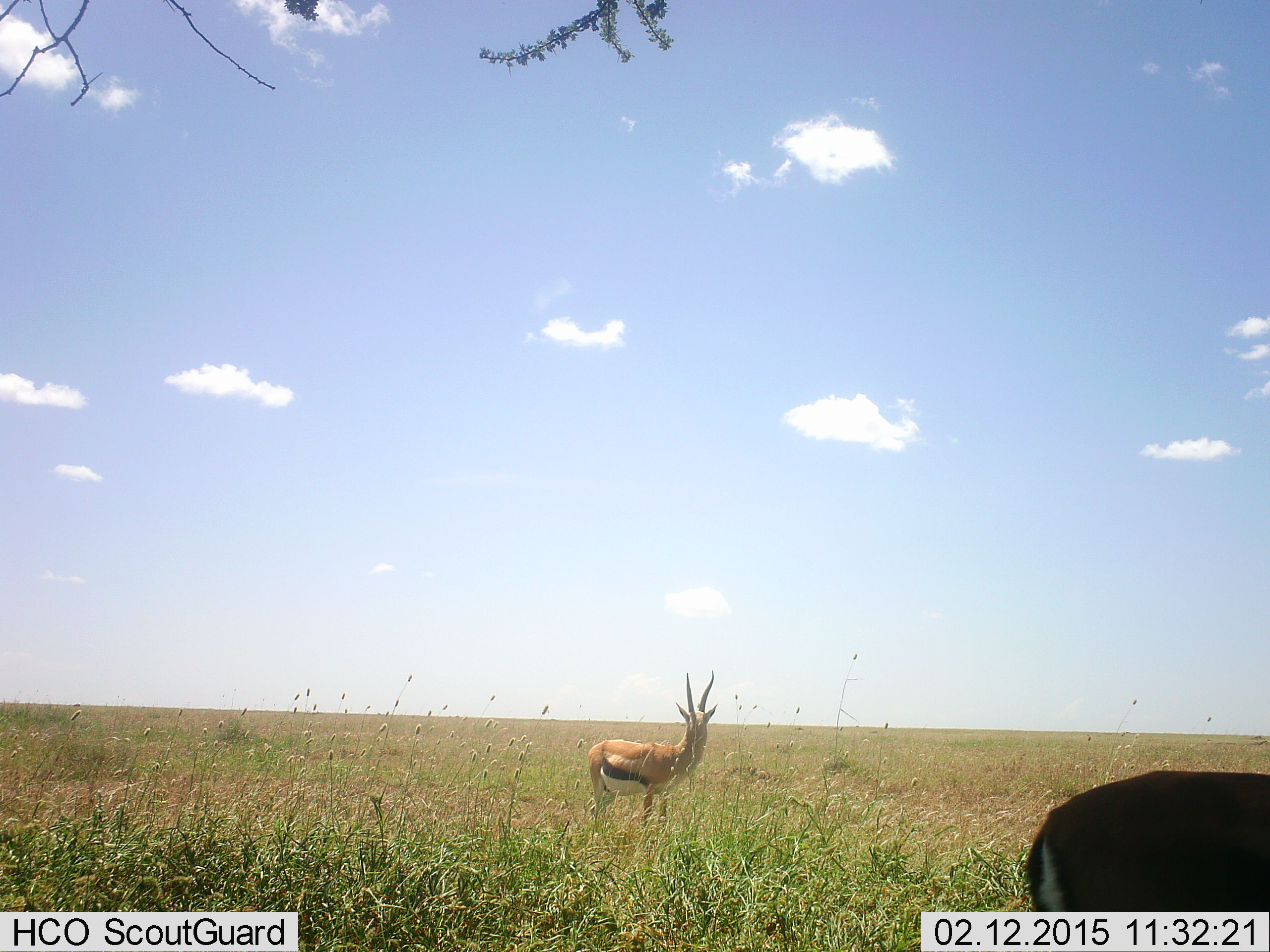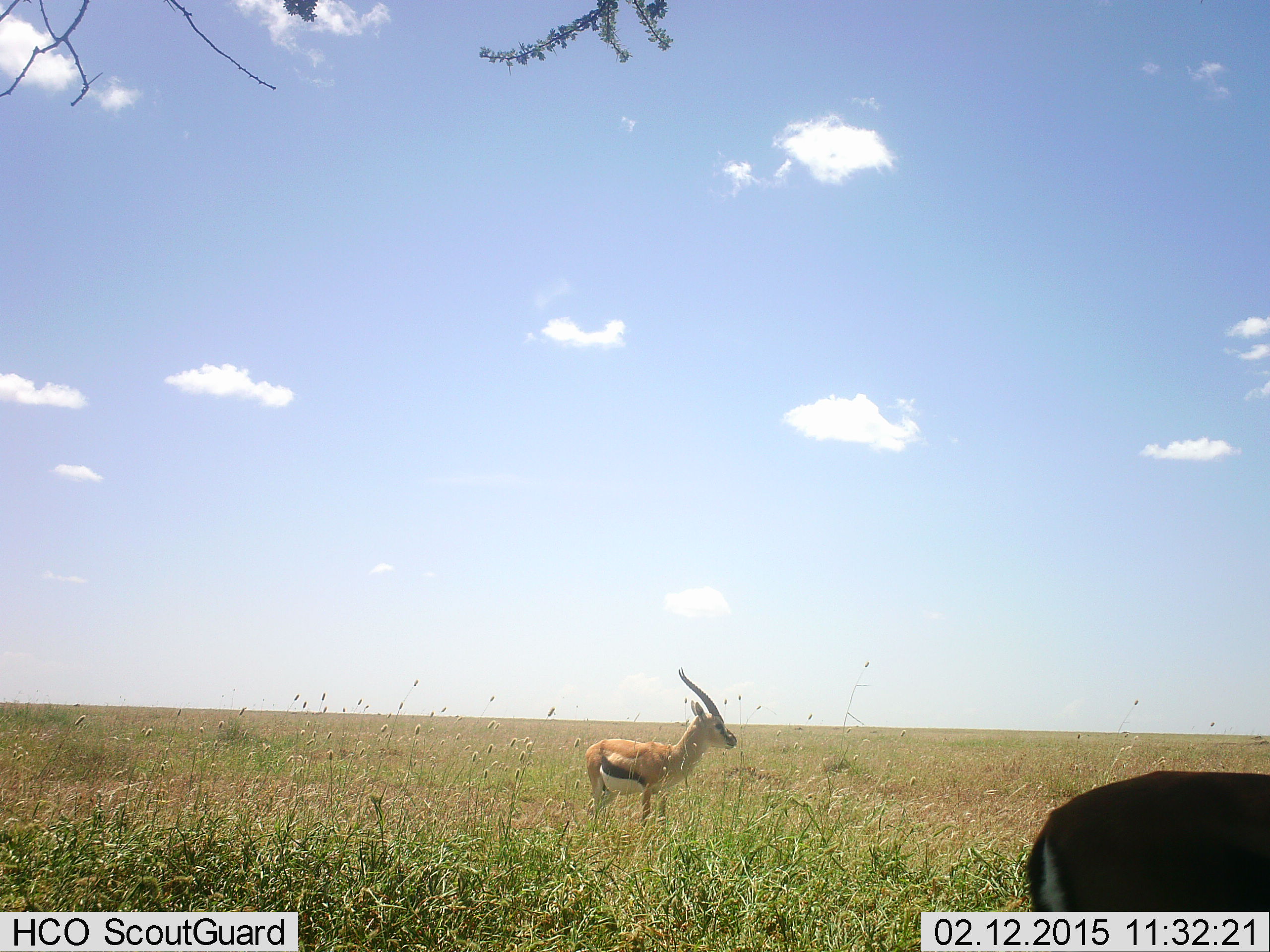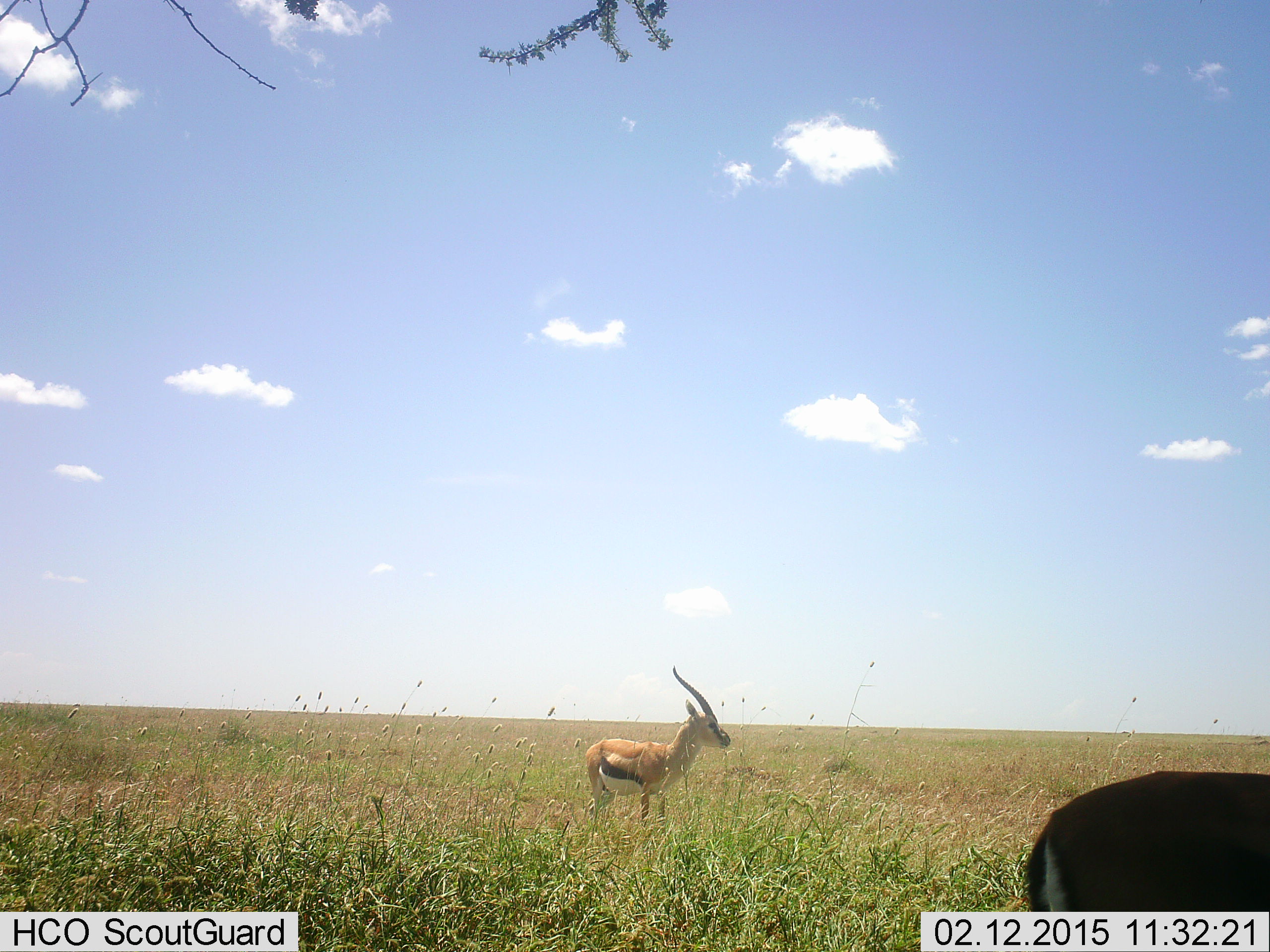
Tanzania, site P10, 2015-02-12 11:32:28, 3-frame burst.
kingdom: Animalia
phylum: Chordata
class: Mammalia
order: Artiodactyla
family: Bovidae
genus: Eudorcas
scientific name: Eudorcas thomsonii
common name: thomson's gazelle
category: gazellethomsons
Gazellethomsons (thomson's gazelle) (Eudorcas thomsonii), count 2. Behavior (volunteer vote fractions): standing 100%, resting 0%, moving 10%, interacting 0%. Young present (vote fraction): 0%. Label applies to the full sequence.